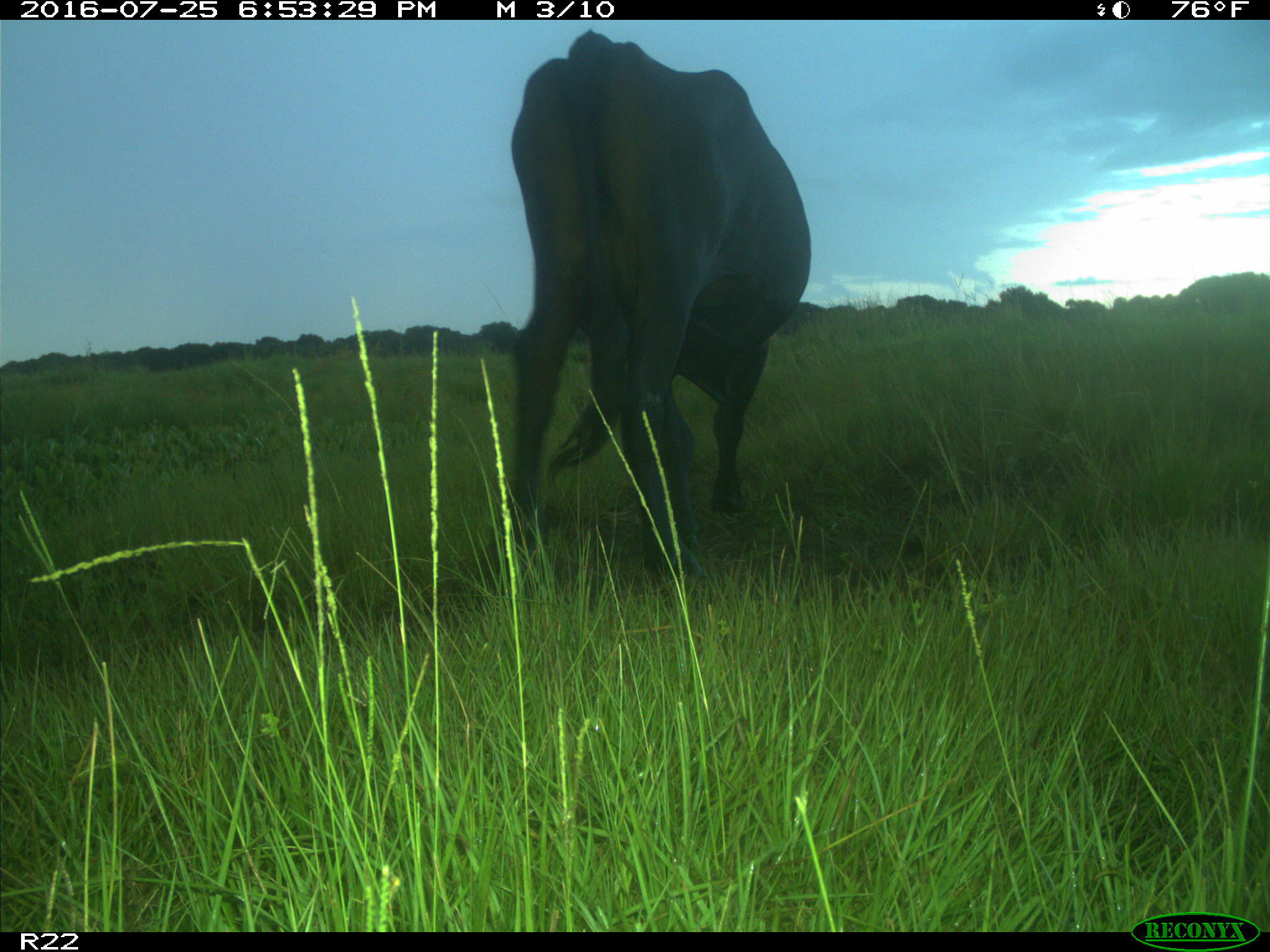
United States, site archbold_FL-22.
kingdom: Animalia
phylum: Chordata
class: Mammalia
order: Artiodactyla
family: Bovidae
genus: Bos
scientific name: Bos taurus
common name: domestic cow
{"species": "Bos taurus (domestic cow)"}